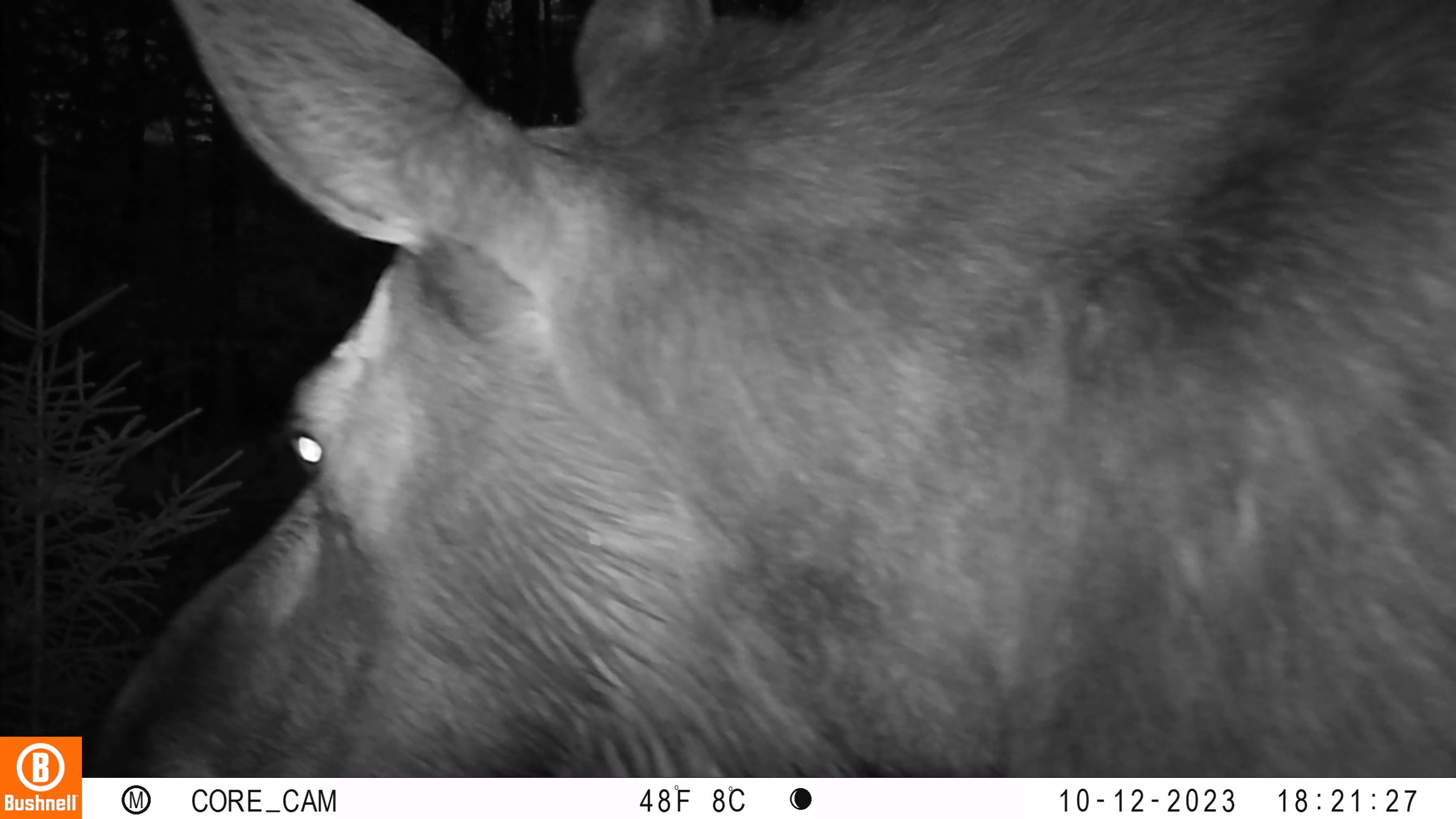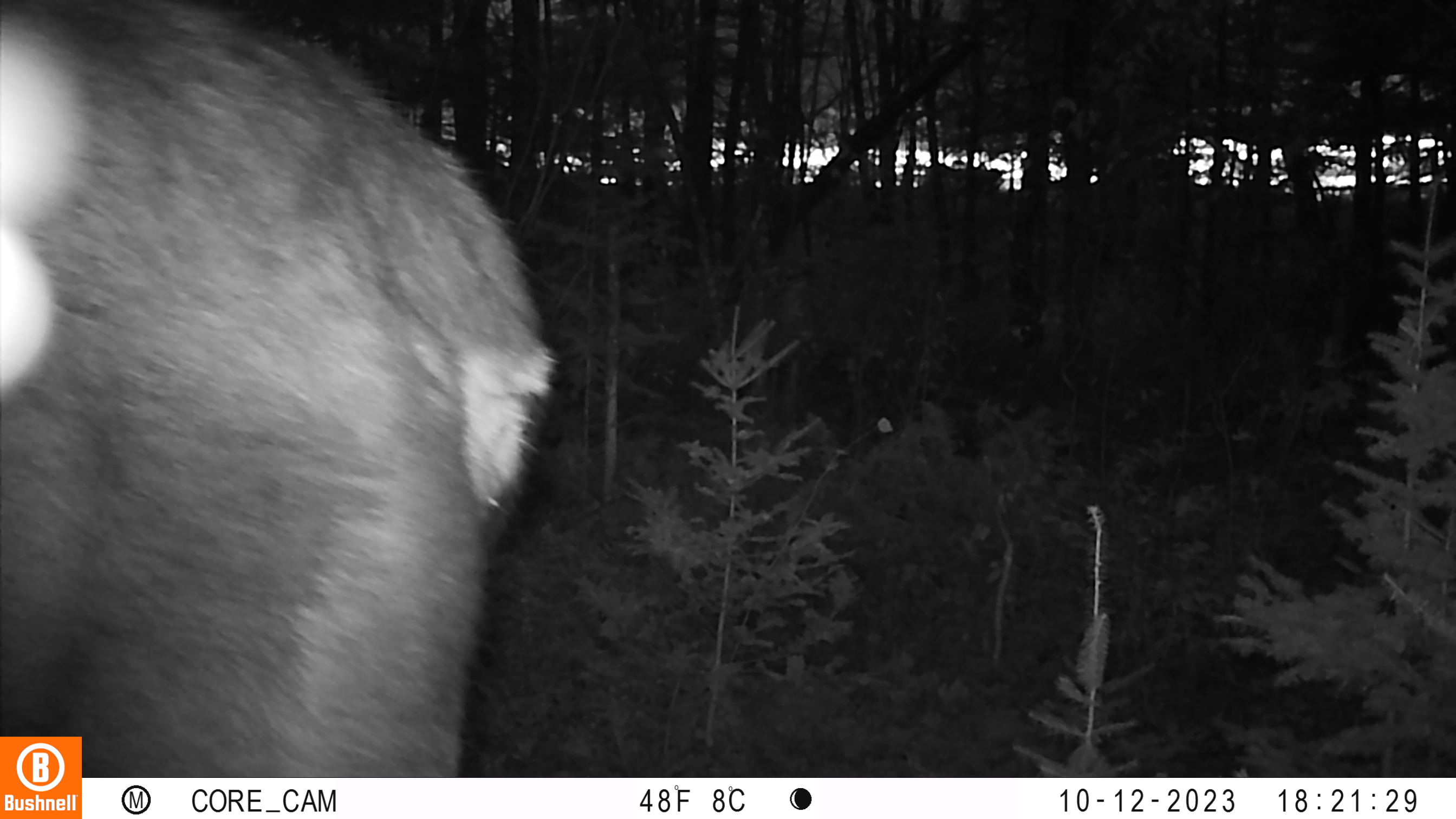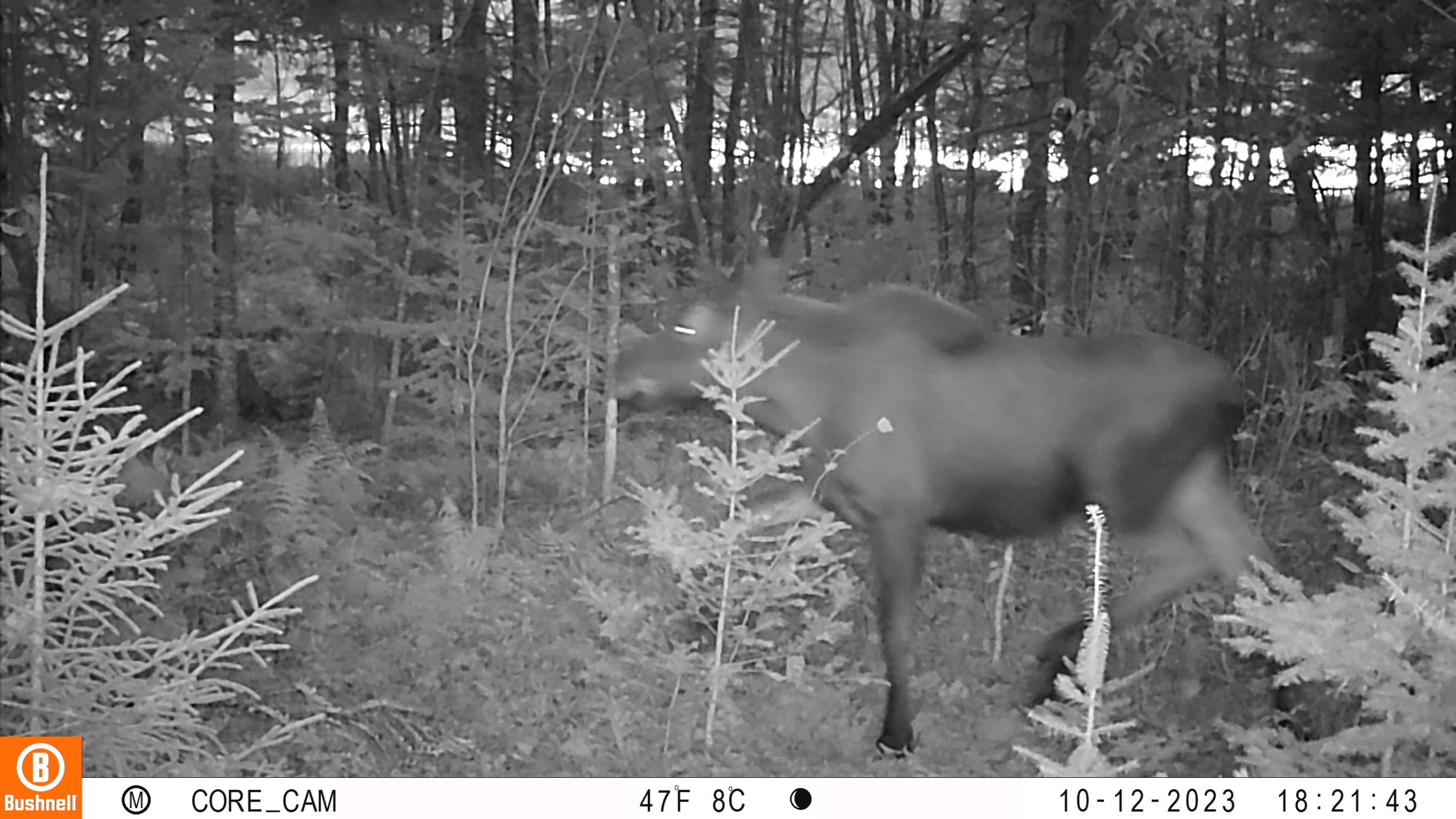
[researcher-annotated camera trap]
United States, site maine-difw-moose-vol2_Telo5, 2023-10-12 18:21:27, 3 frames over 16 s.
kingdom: Animalia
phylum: Chordata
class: Mammalia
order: Artiodactyla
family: Cervidae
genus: Alces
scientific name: Alces alces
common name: moose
Moose (Alces alces).